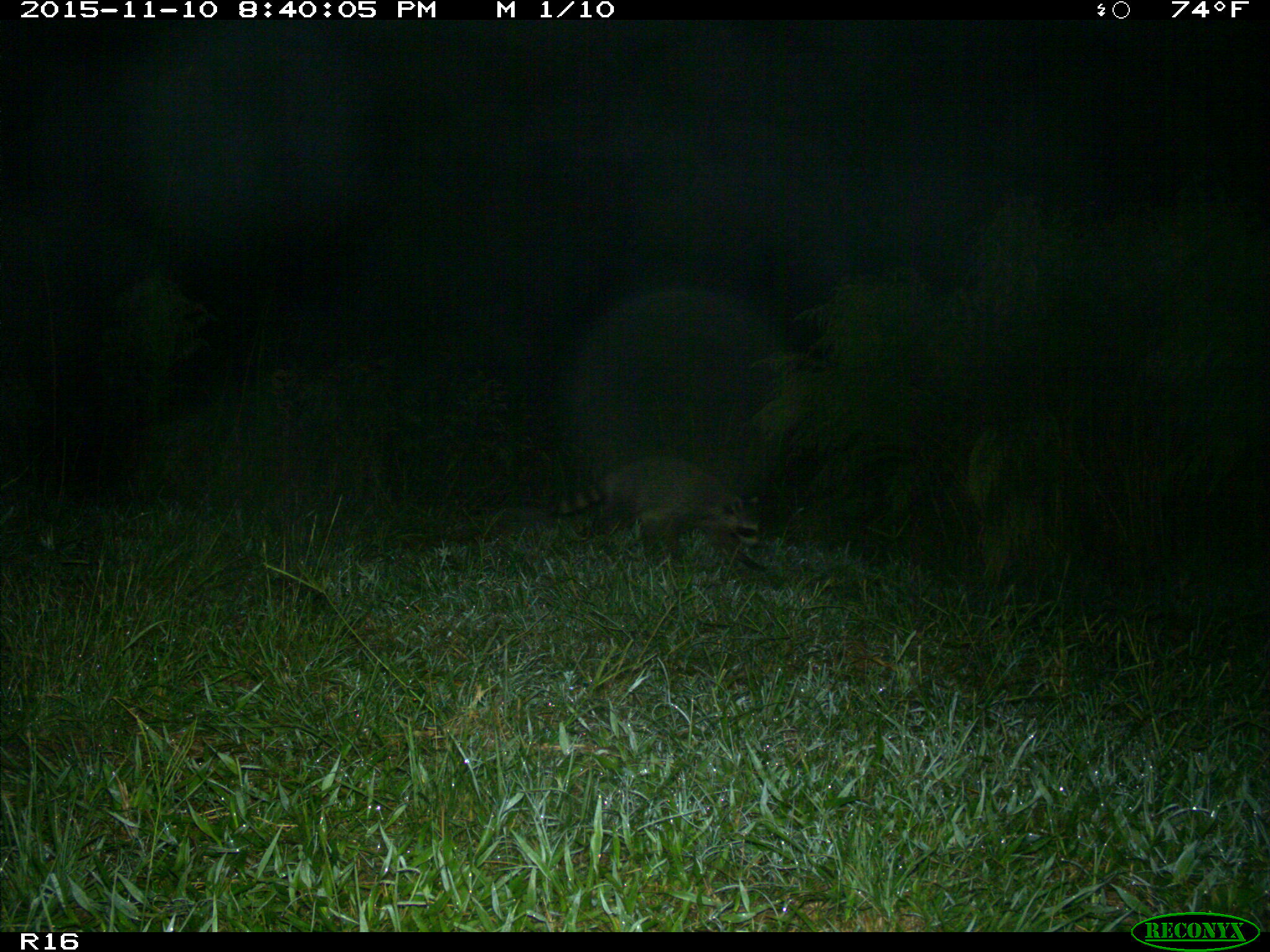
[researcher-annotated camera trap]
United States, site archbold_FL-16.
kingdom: Animalia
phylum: Chordata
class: Mammalia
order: Carnivora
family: Procyonidae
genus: Procyon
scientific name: Procyon lotor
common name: common raccoon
Procyon lotor (common raccoon).